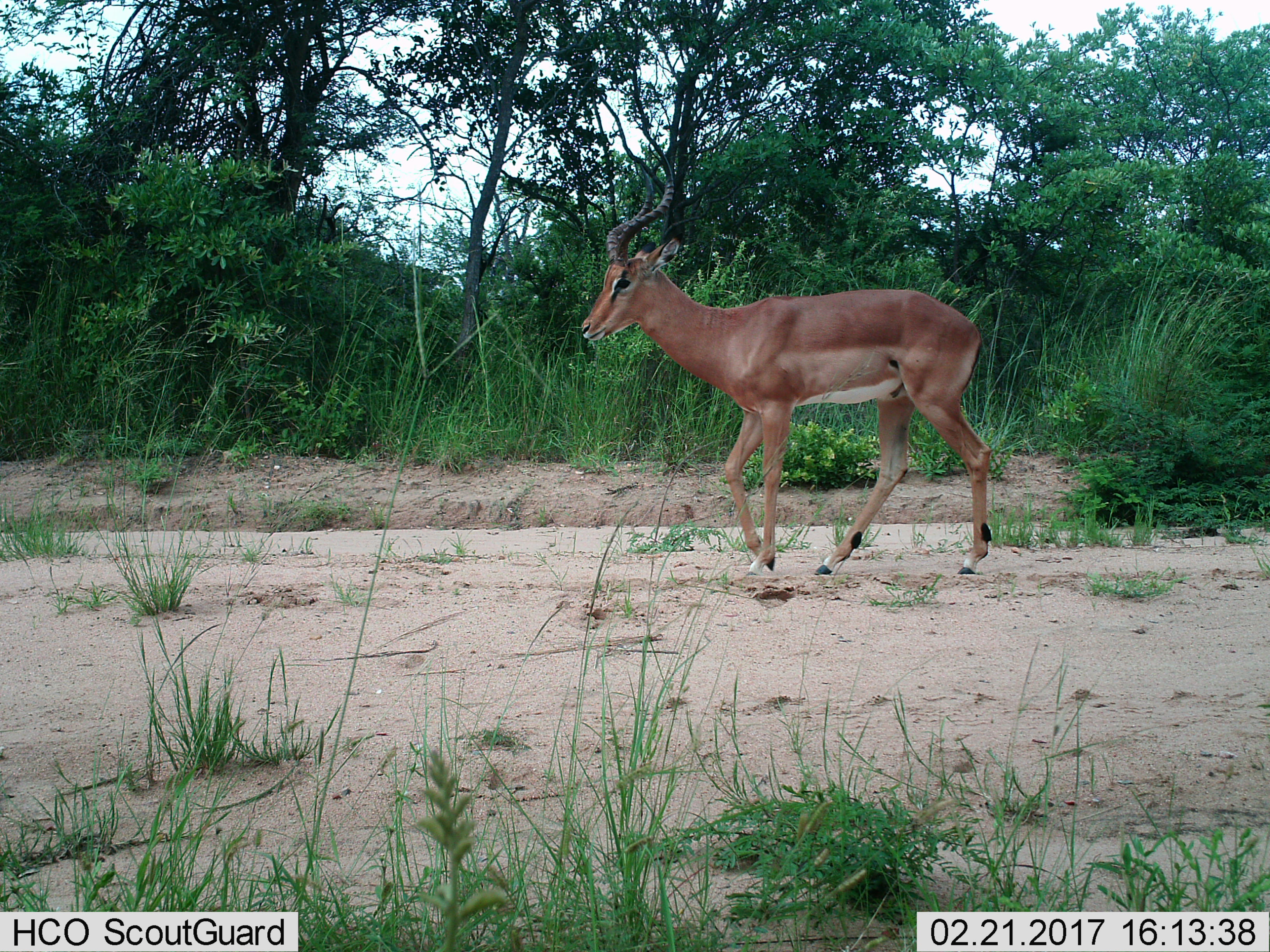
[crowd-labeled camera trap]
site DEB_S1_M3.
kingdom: Animalia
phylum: Chordata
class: Mammalia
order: Artiodactyla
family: Bovidae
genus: Aepyceros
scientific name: Aepyceros melampus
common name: impala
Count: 1.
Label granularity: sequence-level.